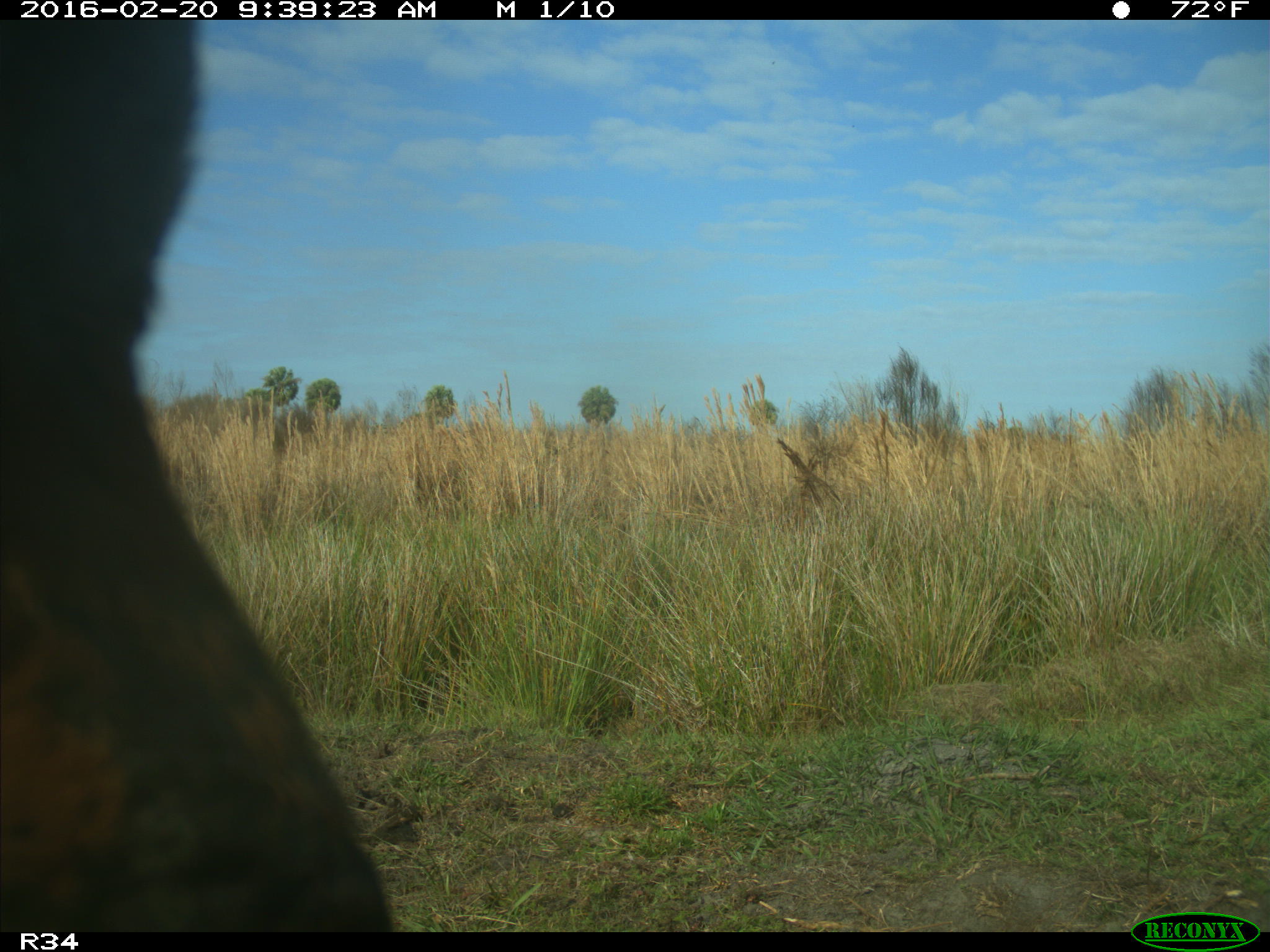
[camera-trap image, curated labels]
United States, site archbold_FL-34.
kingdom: Animalia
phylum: Chordata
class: Mammalia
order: Artiodactyla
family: Bovidae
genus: Bos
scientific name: Bos taurus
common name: domestic cow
Bos taurus (domestic cow).